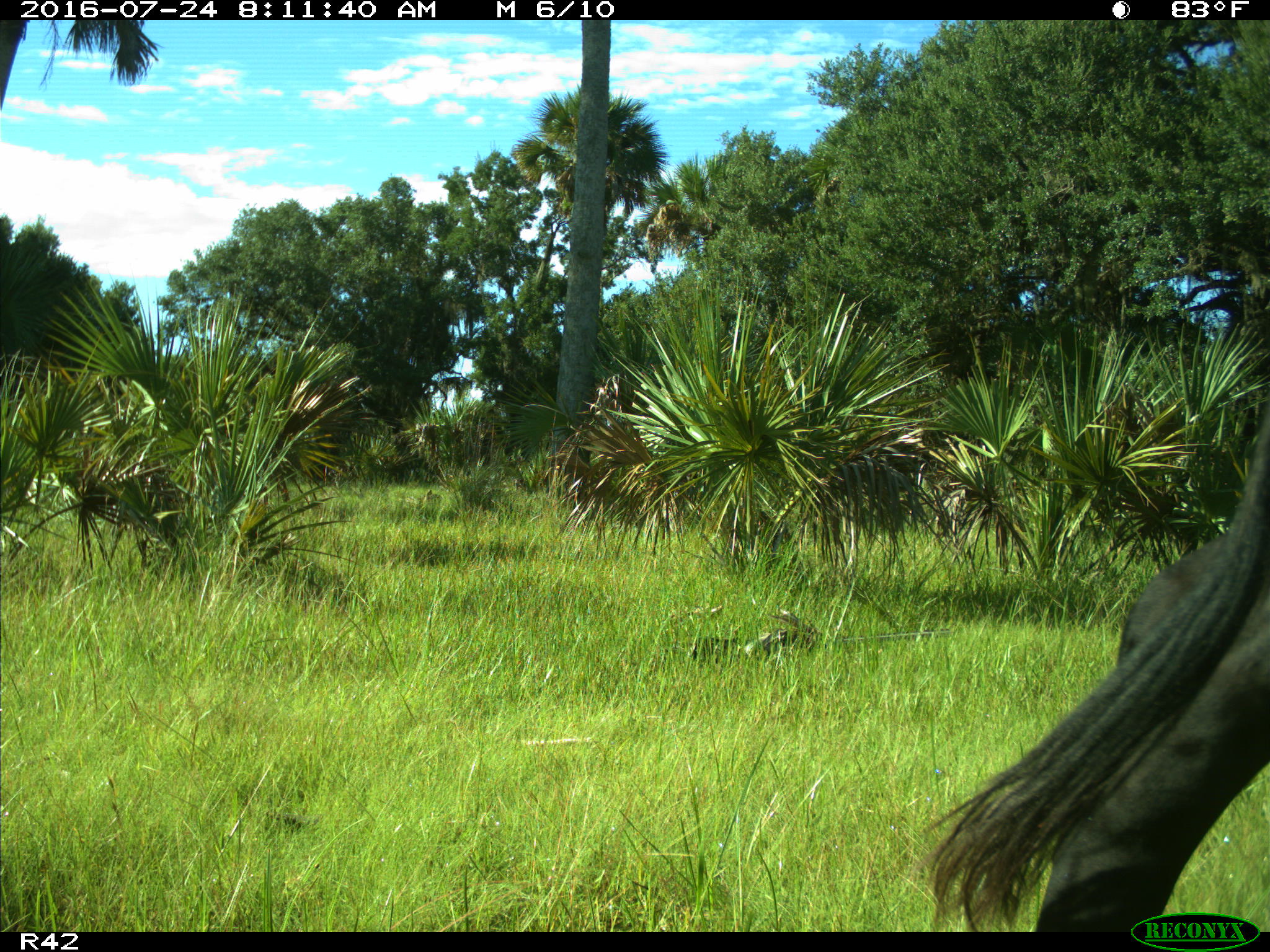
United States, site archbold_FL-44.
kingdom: Animalia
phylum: Chordata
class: Mammalia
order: Artiodactyla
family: Bovidae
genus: Bos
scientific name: Bos taurus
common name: domestic cow